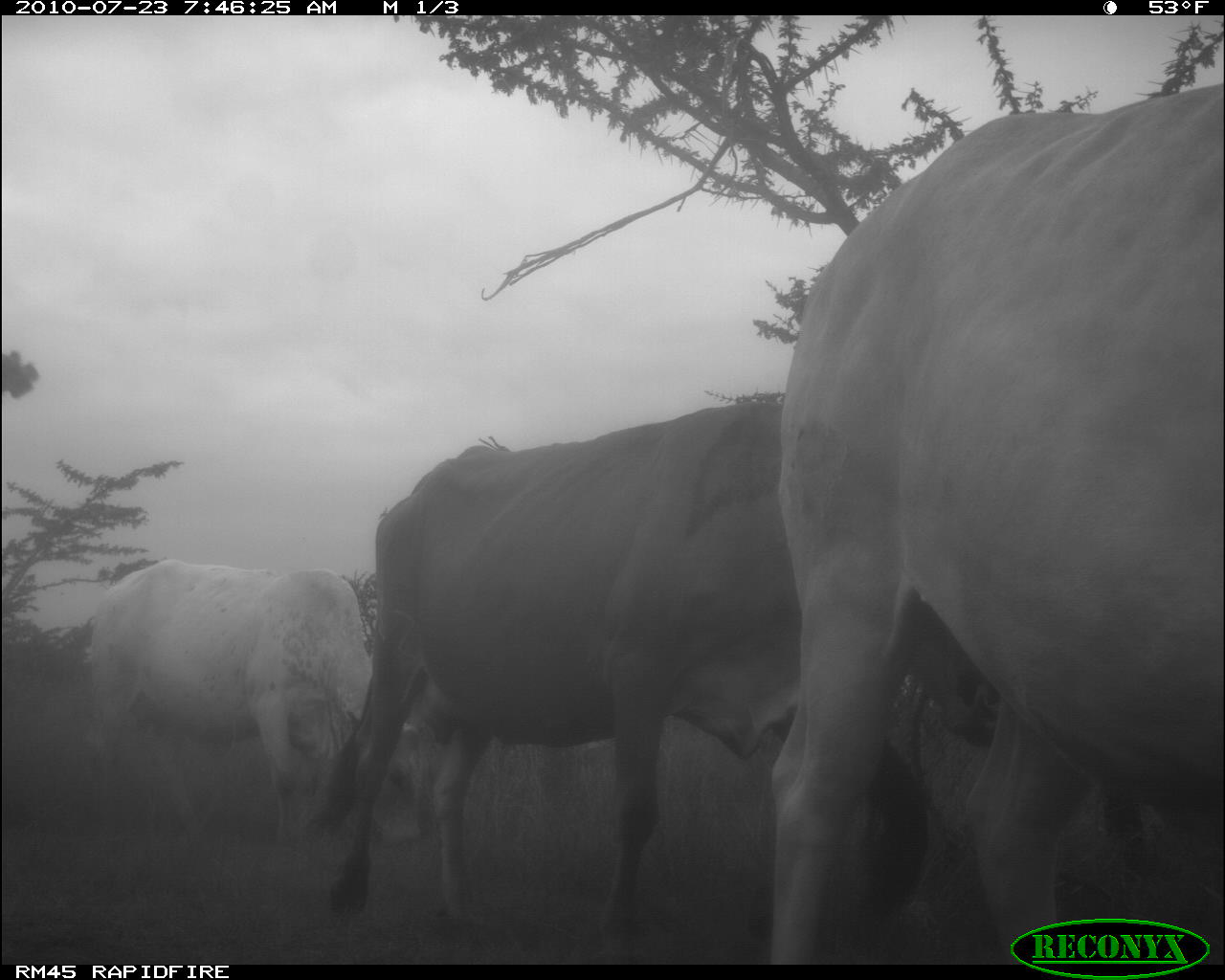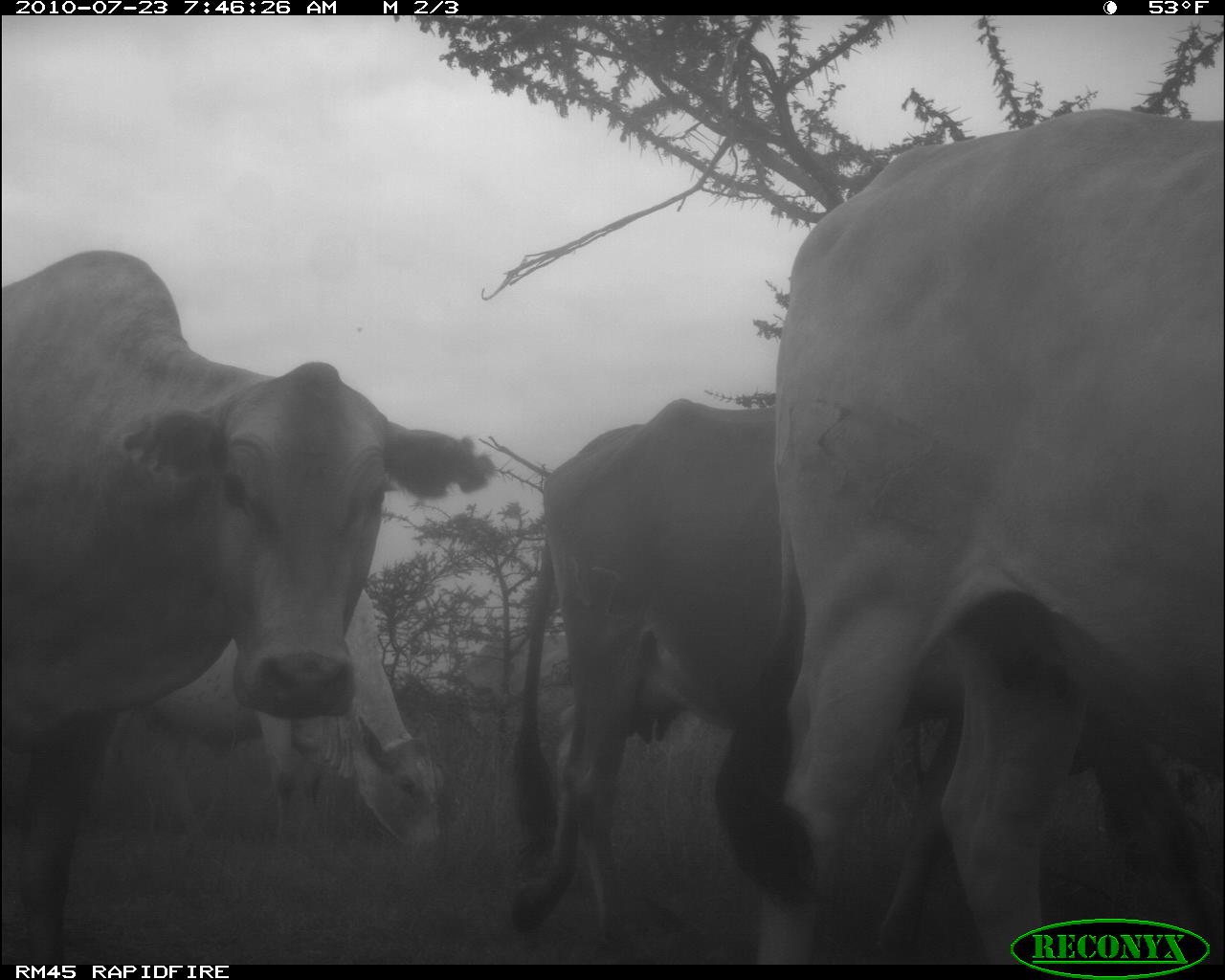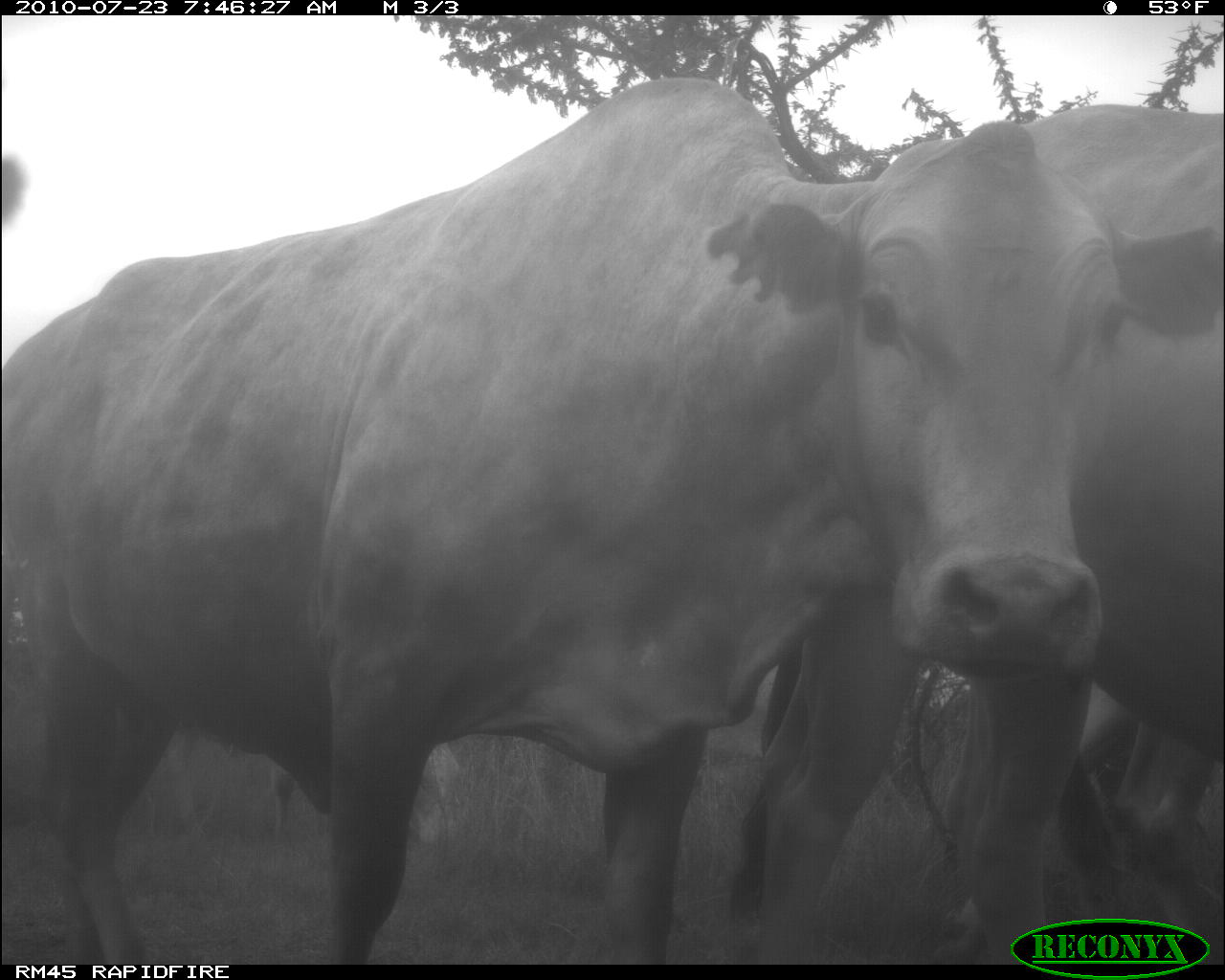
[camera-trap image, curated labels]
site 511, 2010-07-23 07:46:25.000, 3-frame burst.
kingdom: Animalia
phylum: Chordata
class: Mammalia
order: Artiodactyla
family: Bovidae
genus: Bos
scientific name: Bos taurus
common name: domestic cattle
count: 3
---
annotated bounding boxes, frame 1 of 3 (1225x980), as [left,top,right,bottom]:
bos taurus: [772,85,1224,964]; [315,396,999,964]; [78,555,422,858]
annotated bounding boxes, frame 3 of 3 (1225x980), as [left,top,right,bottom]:
bos taurus: [0,75,1222,964]; [732,107,1225,901]; [1050,674,1215,958]; [161,723,465,854]